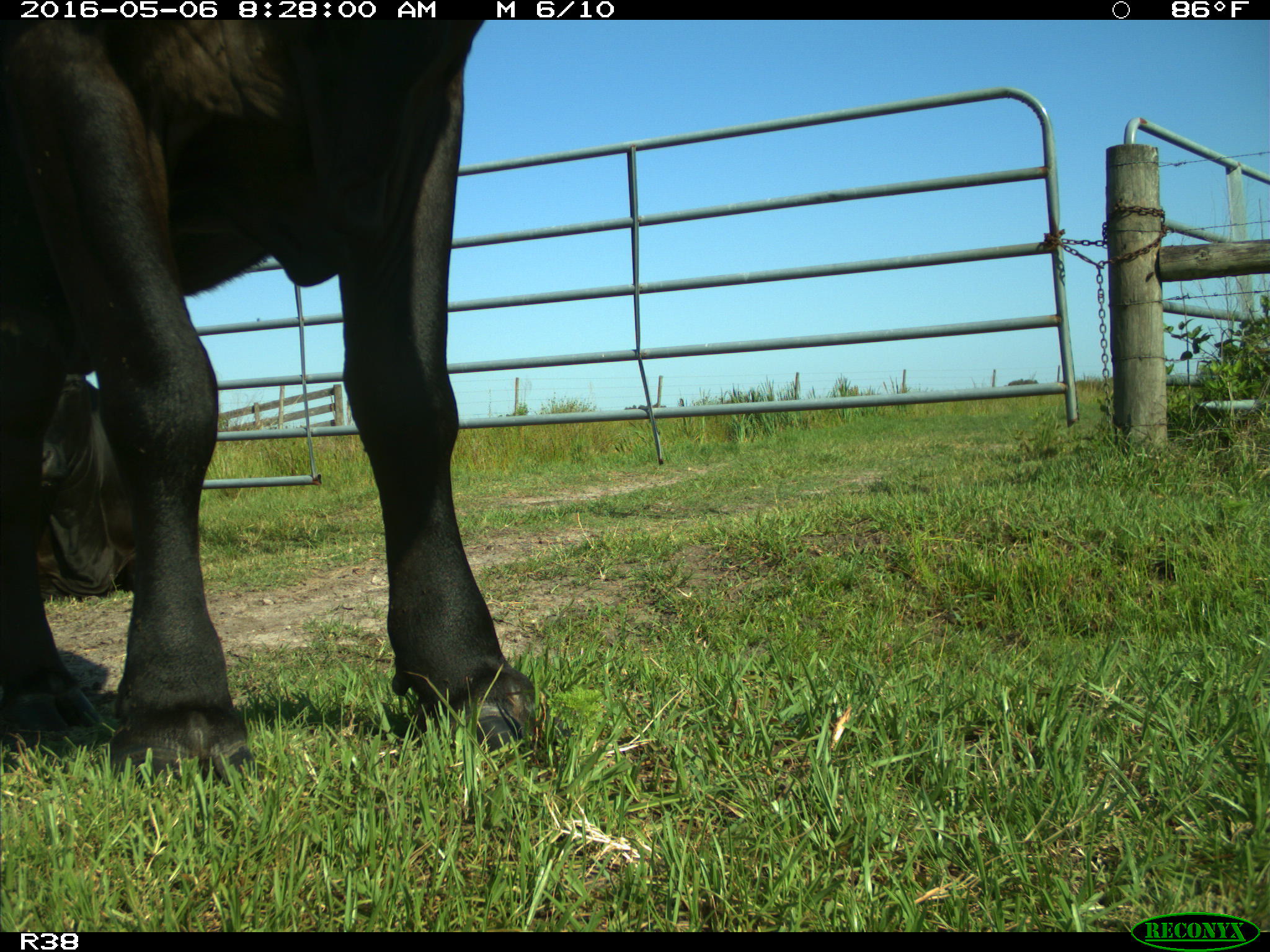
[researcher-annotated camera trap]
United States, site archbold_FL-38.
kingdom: Animalia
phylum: Chordata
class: Mammalia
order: Artiodactyla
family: Bovidae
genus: Bos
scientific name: Bos taurus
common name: domestic cow